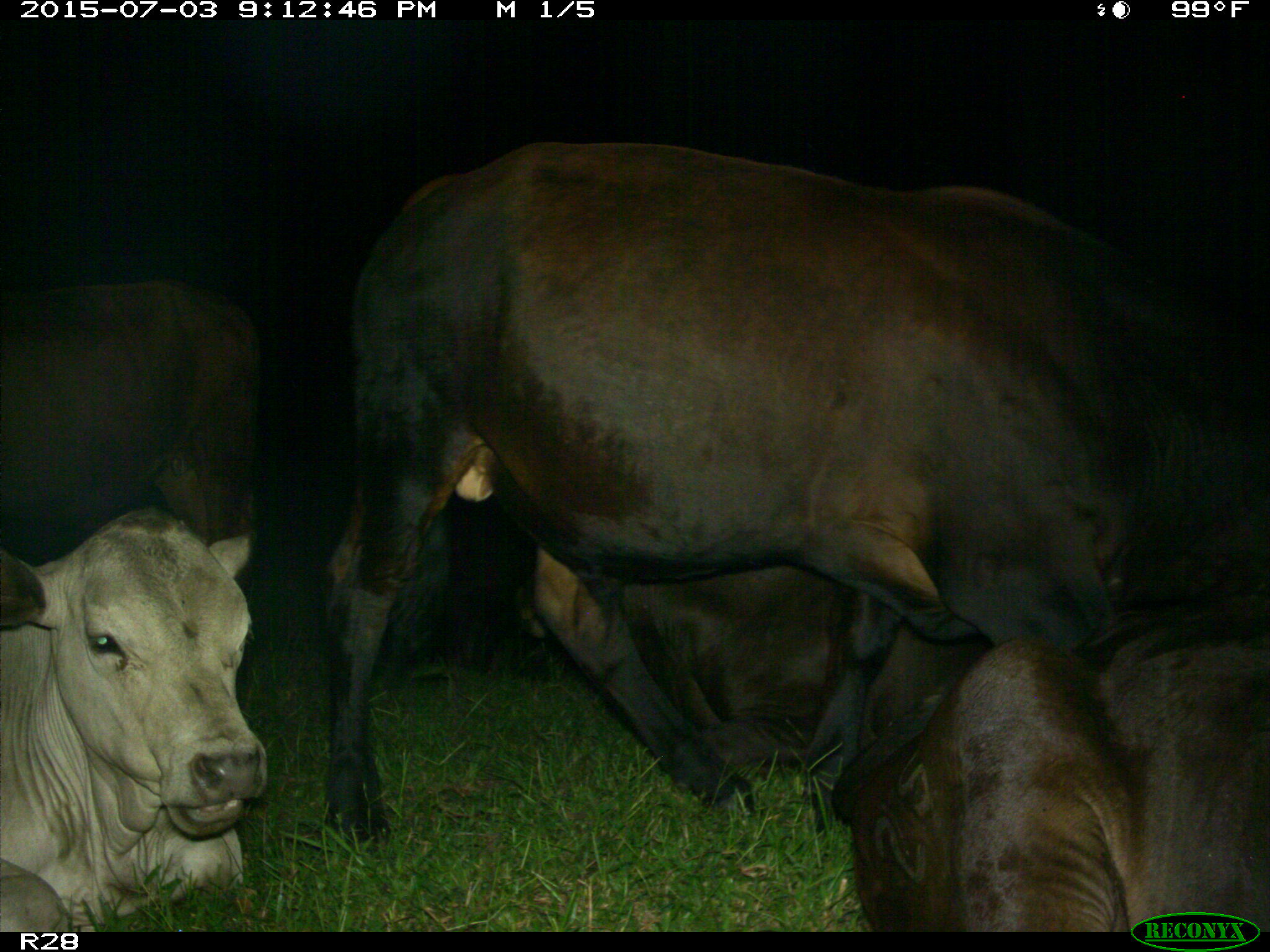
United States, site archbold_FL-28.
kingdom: Animalia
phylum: Chordata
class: Mammalia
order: Artiodactyla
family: Bovidae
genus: Bos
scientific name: Bos taurus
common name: domestic cow